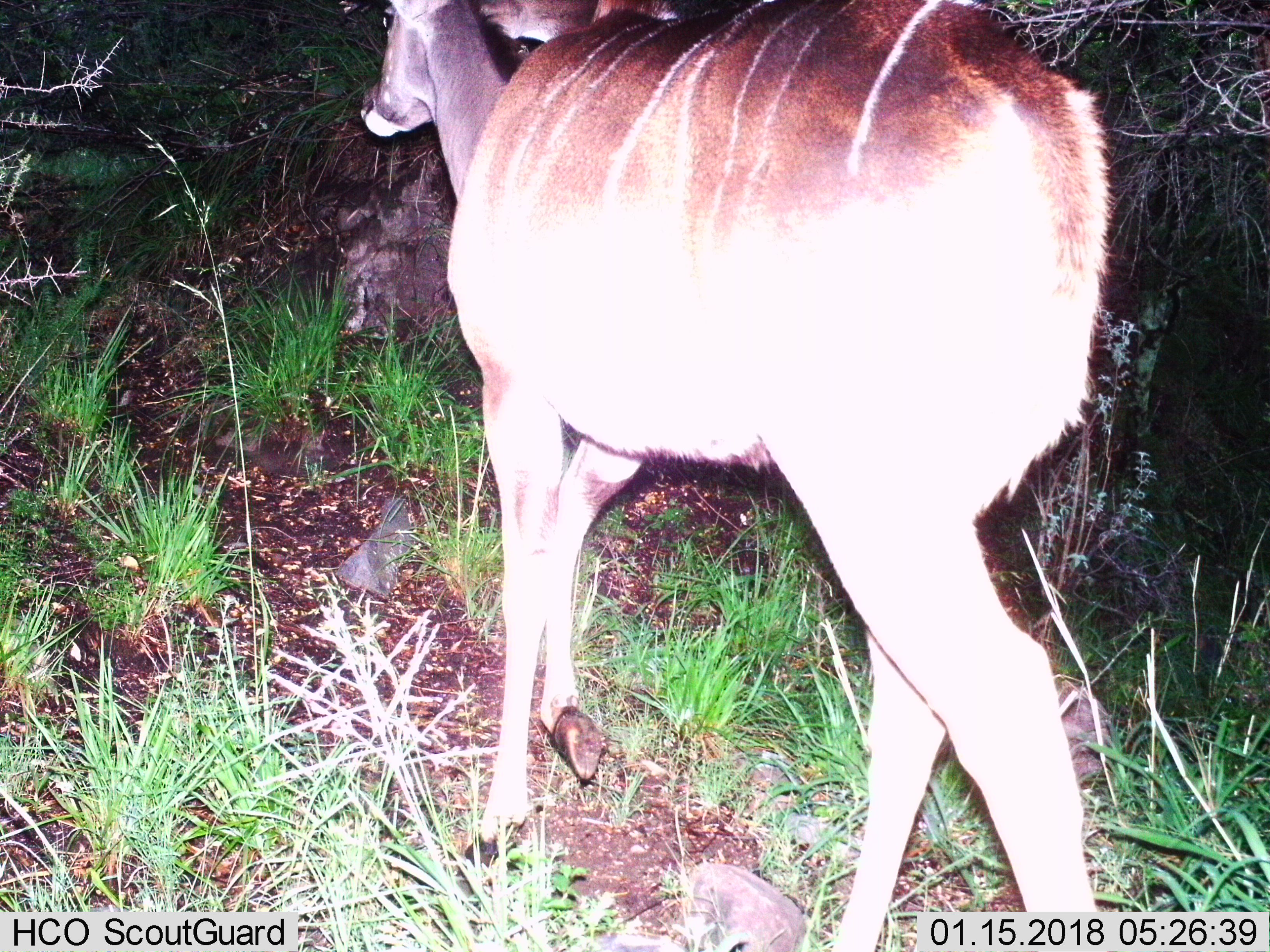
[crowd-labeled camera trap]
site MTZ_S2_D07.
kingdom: Animalia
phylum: Chordata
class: Mammalia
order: Artiodactyla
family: Bovidae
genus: Tragelaphus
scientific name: Tragelaphus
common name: kudu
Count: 1.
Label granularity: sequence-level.